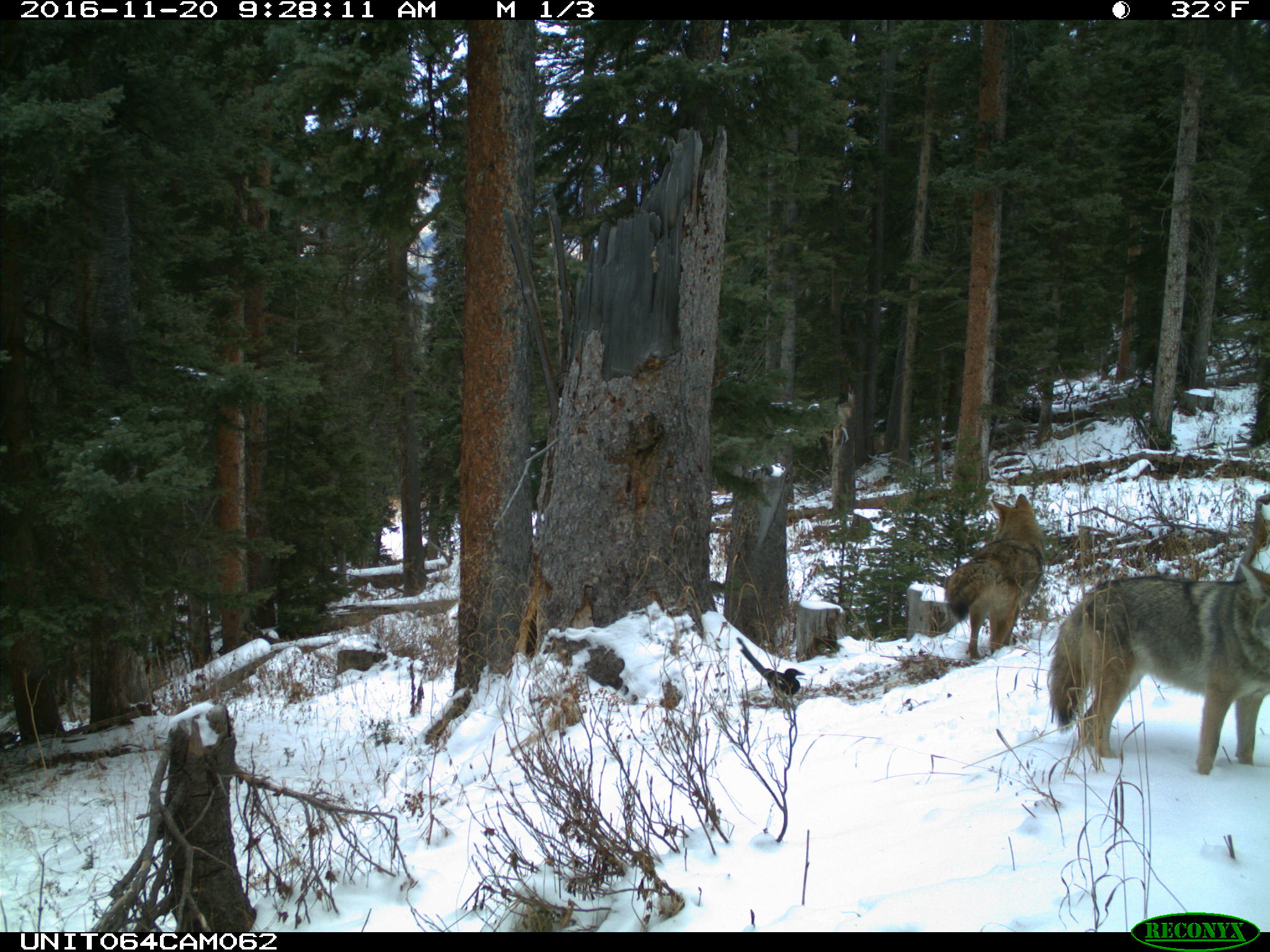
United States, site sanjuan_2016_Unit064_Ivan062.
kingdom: Animalia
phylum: Chordata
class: Aves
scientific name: Aves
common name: birds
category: unidentified bird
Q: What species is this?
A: Unidentified bird (birds) (Aves).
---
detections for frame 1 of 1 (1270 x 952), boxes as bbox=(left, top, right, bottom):
animal: bbox=(1048, 561, 1269, 775); bbox=(944, 493, 1044, 661); bbox=(734, 637, 806, 708)